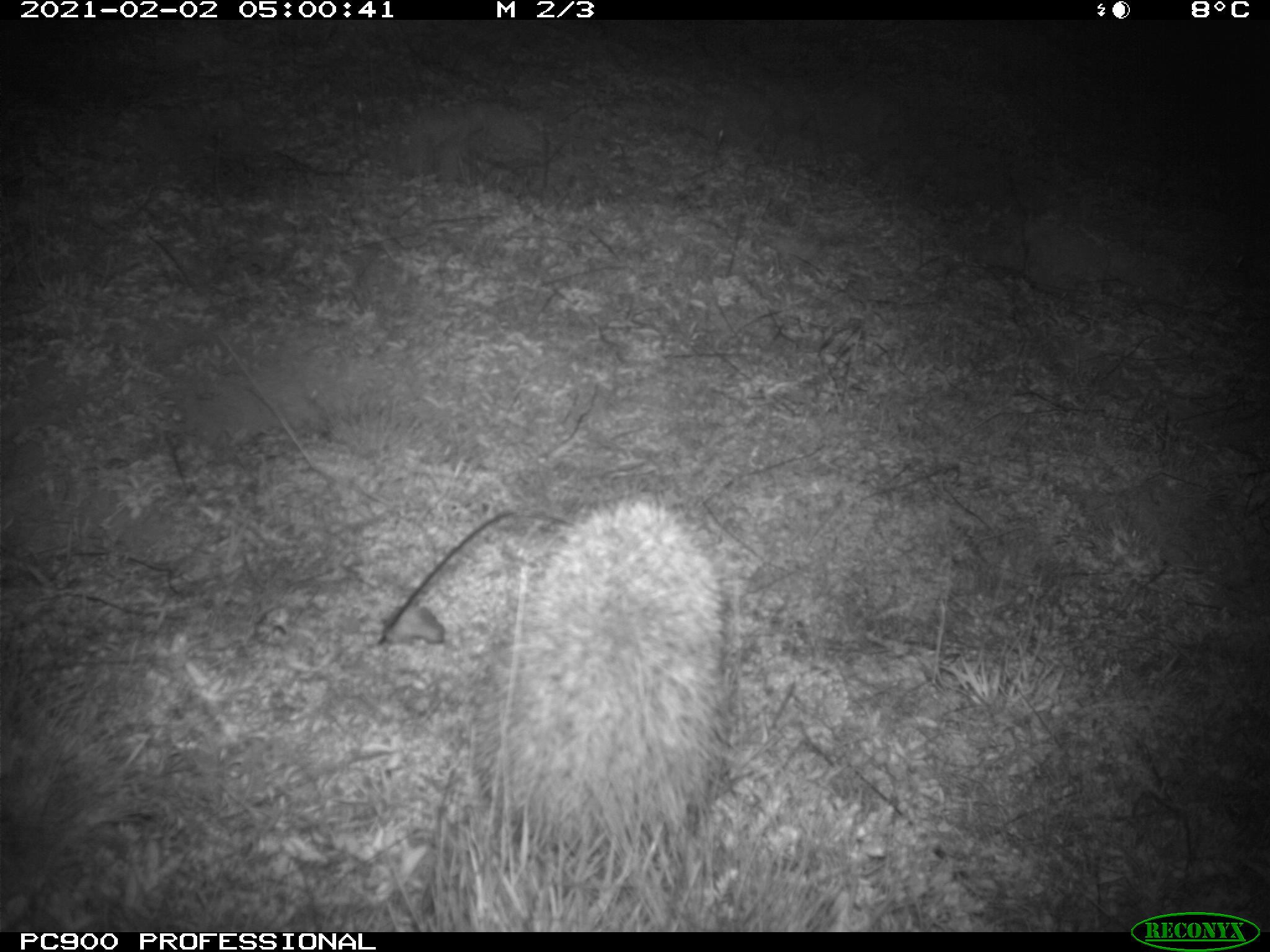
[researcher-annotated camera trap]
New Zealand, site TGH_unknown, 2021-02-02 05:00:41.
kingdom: Animalia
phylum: Chordata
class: Mammalia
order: Eulipotyphla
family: Erinaceidae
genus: Erinaceus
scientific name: Erinaceus europaeus europaeus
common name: european hedgehog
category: hedgehog